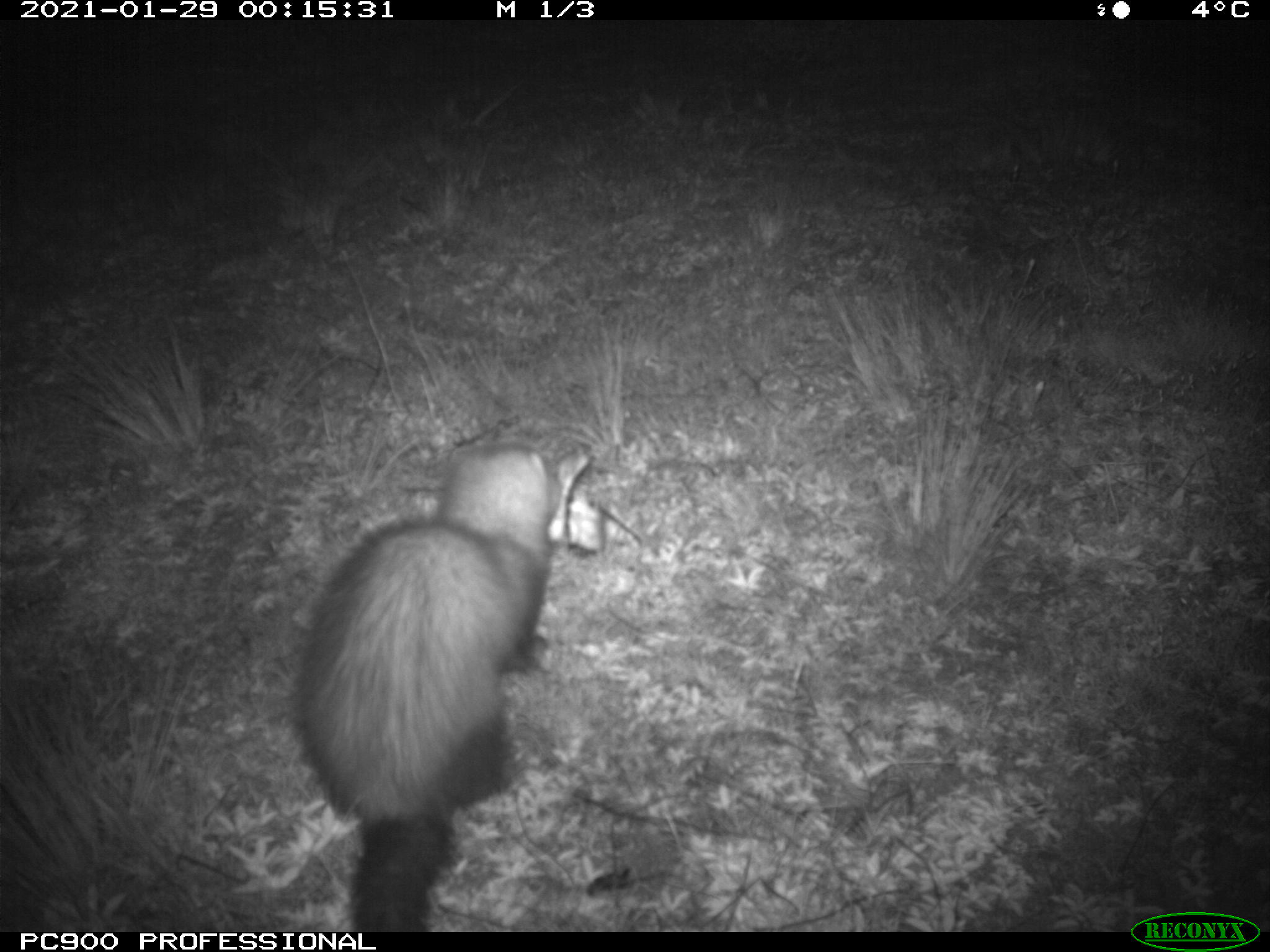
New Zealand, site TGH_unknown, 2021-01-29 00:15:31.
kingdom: Animalia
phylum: Chordata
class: Mammalia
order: Carnivora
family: Mustelidae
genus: Mustela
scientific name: Mustela furo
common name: ferret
Ferret (Mustela furo).